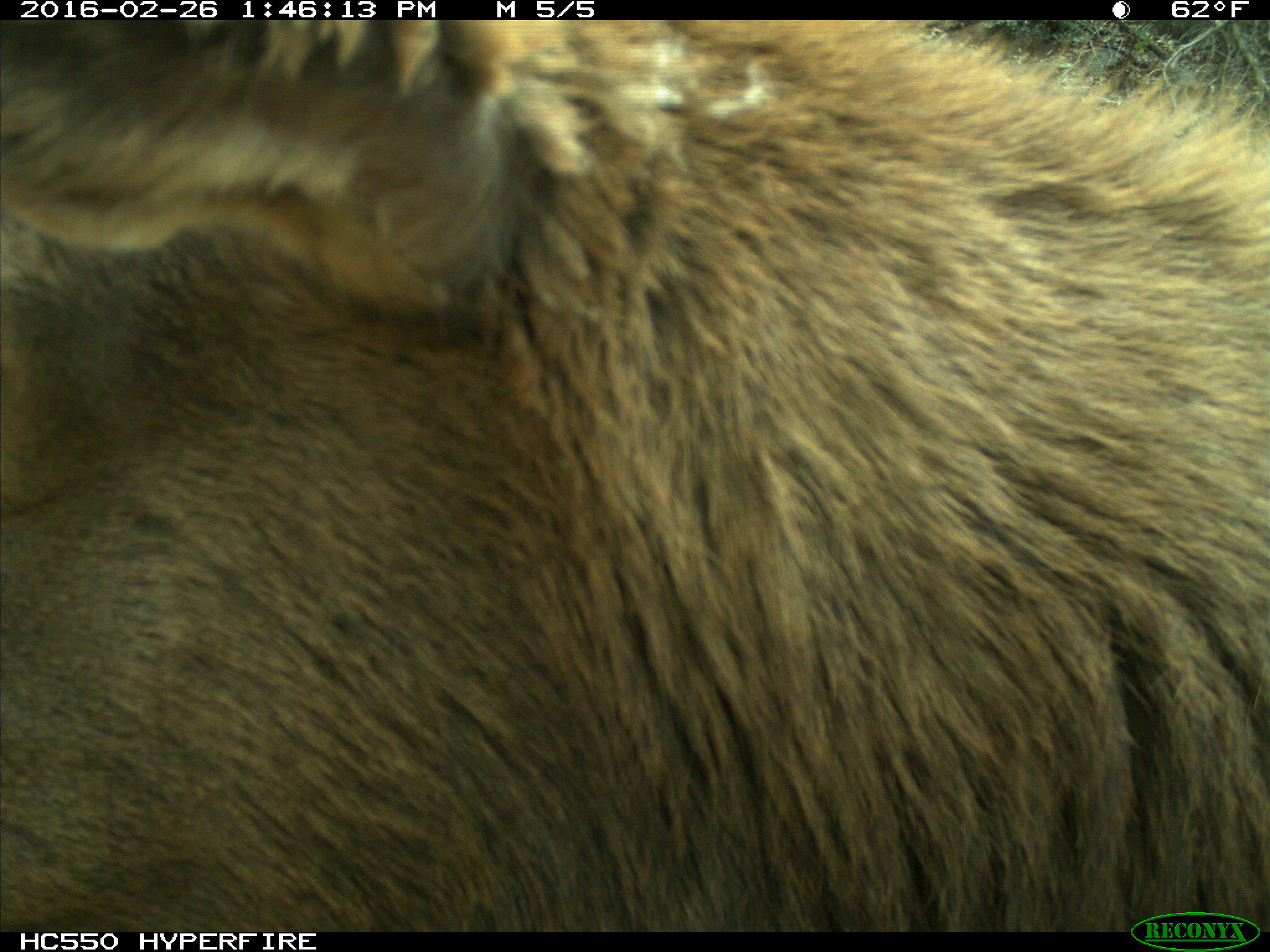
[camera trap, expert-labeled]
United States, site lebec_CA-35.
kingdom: Animalia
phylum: Chordata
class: Mammalia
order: Artiodactyla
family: Cervidae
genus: Cervus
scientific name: Cervus canadensis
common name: elk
Cervus canadensis (elk).